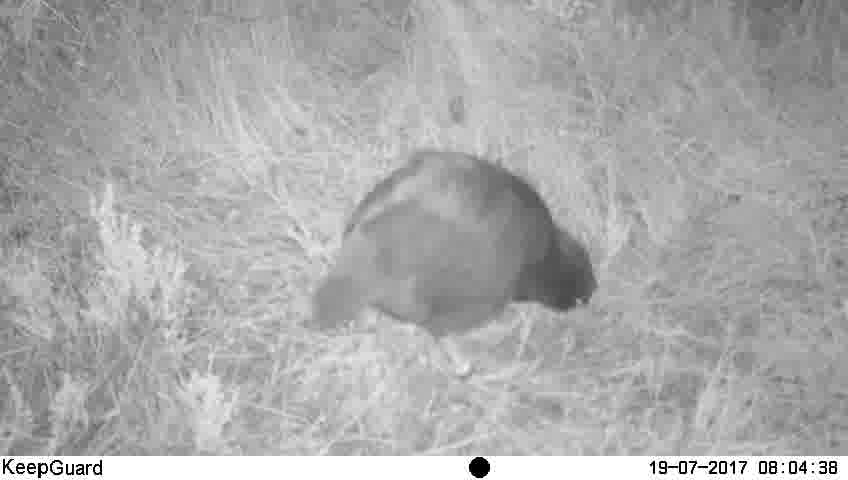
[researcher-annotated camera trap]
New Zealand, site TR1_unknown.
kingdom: Animalia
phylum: Chordata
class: Aves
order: Gruiformes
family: Rallidae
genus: Porphyrio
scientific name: Porphyrio mantelli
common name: takahe